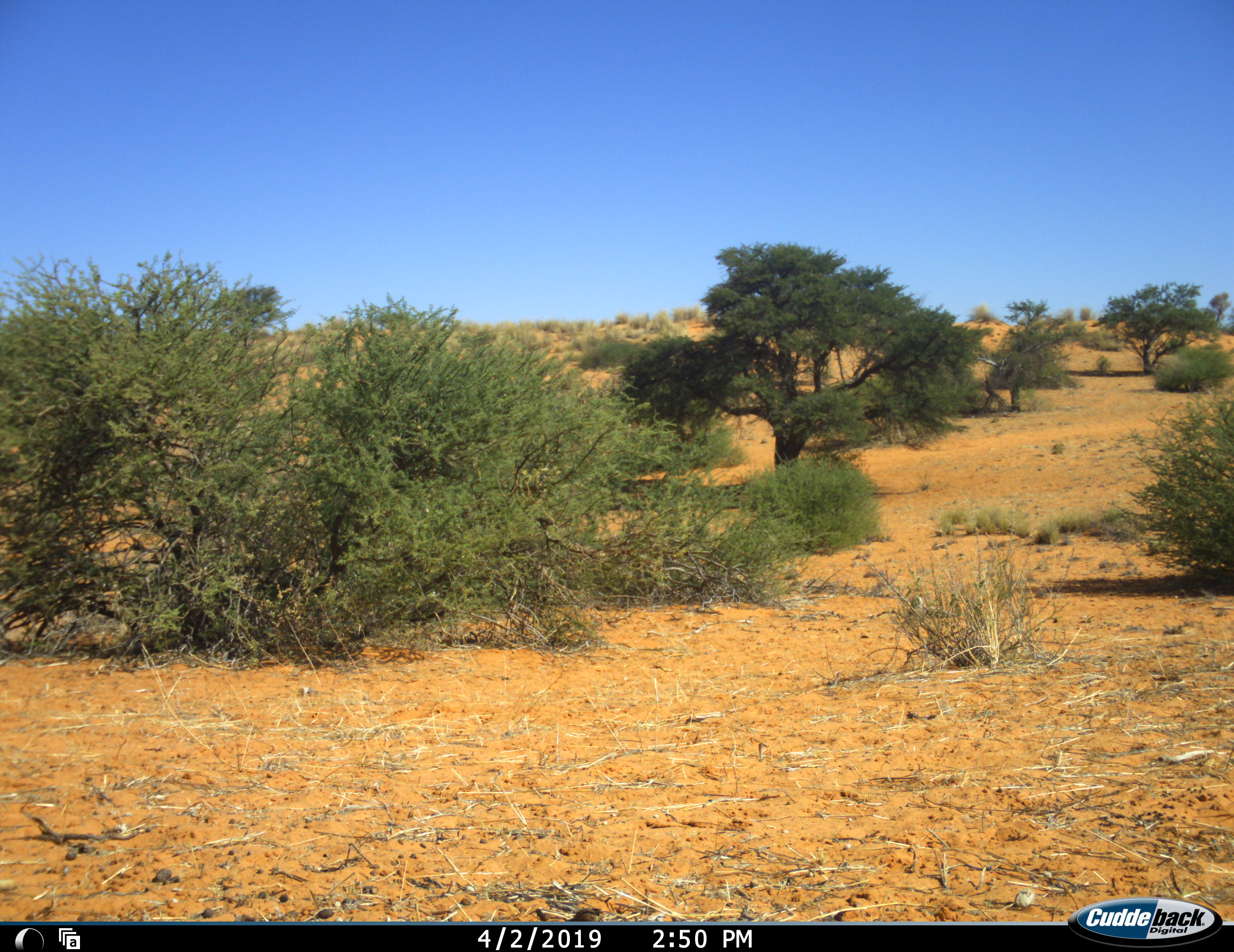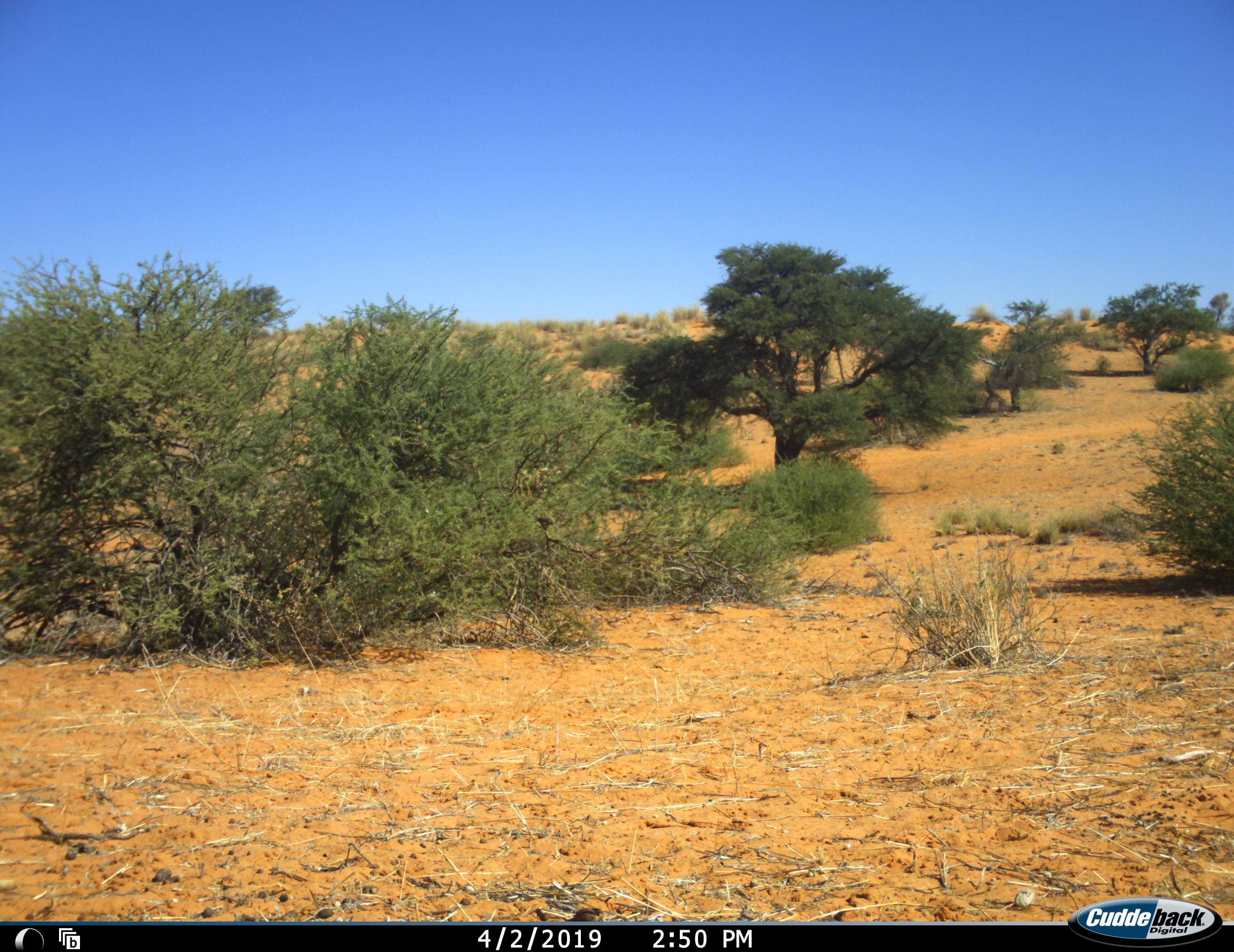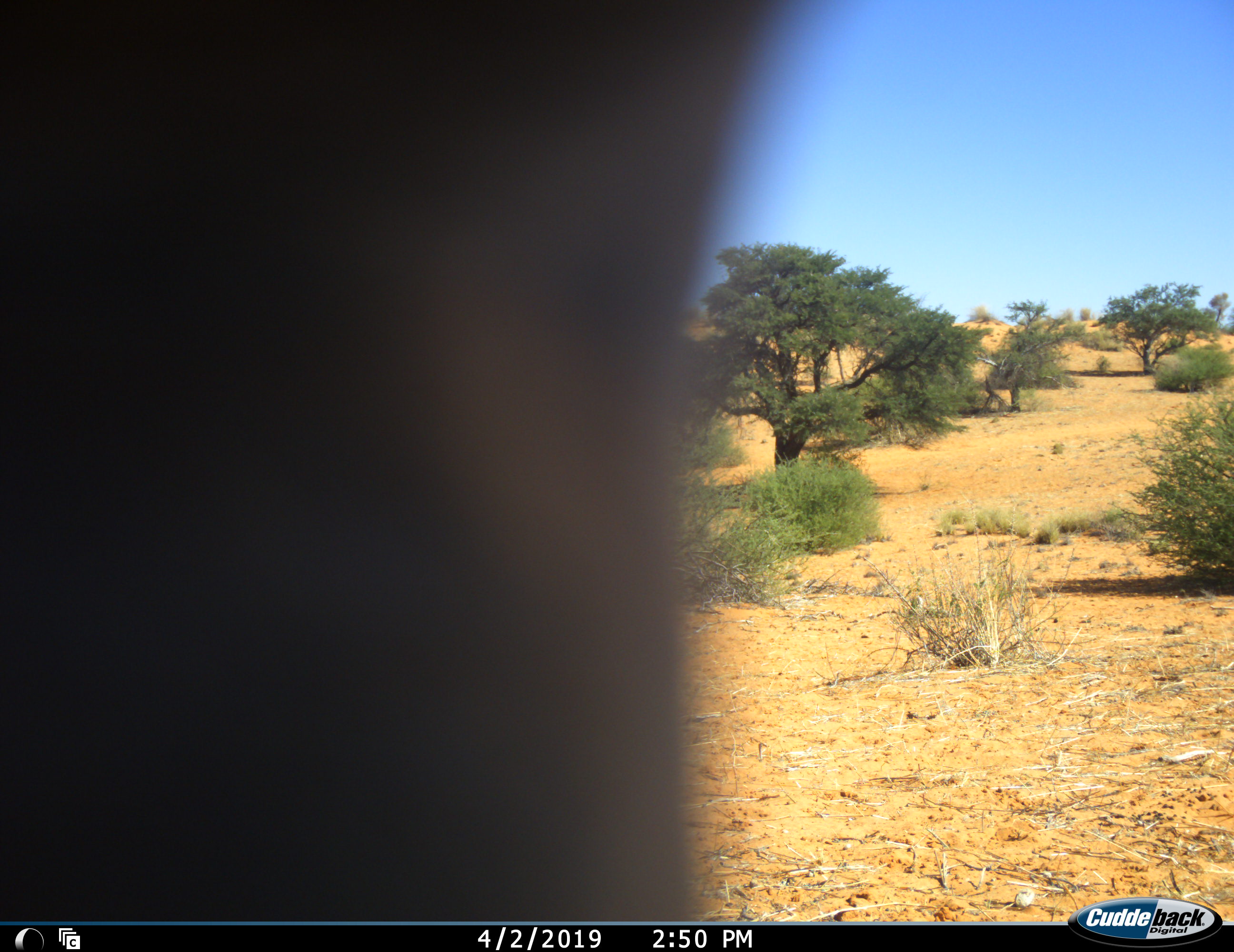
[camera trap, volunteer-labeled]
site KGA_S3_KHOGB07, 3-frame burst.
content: unidentified animal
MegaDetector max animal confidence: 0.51